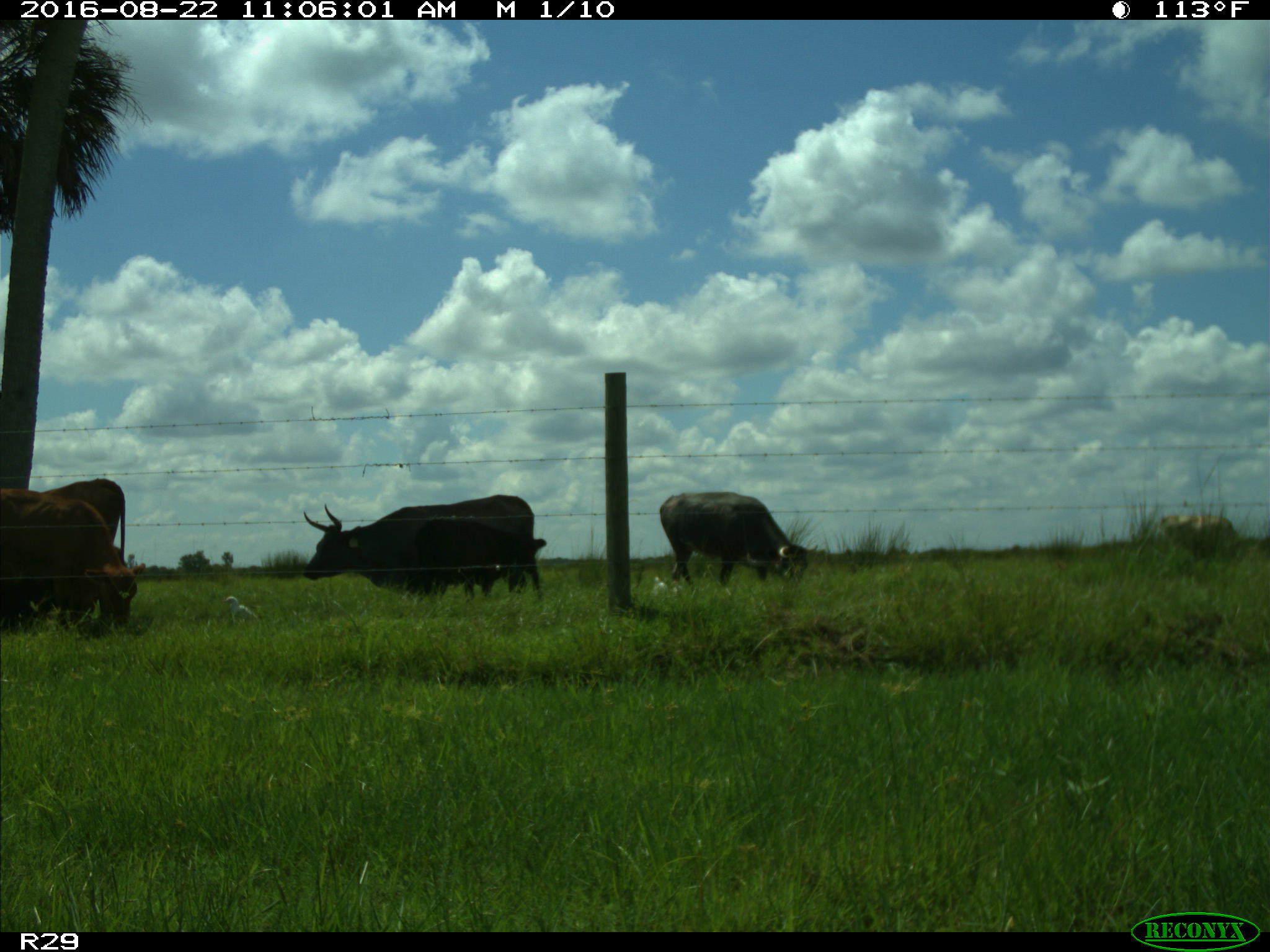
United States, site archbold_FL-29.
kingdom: Animalia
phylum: Chordata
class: Mammalia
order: Artiodactyla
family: Bovidae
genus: Bos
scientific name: Bos taurus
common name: domestic cow